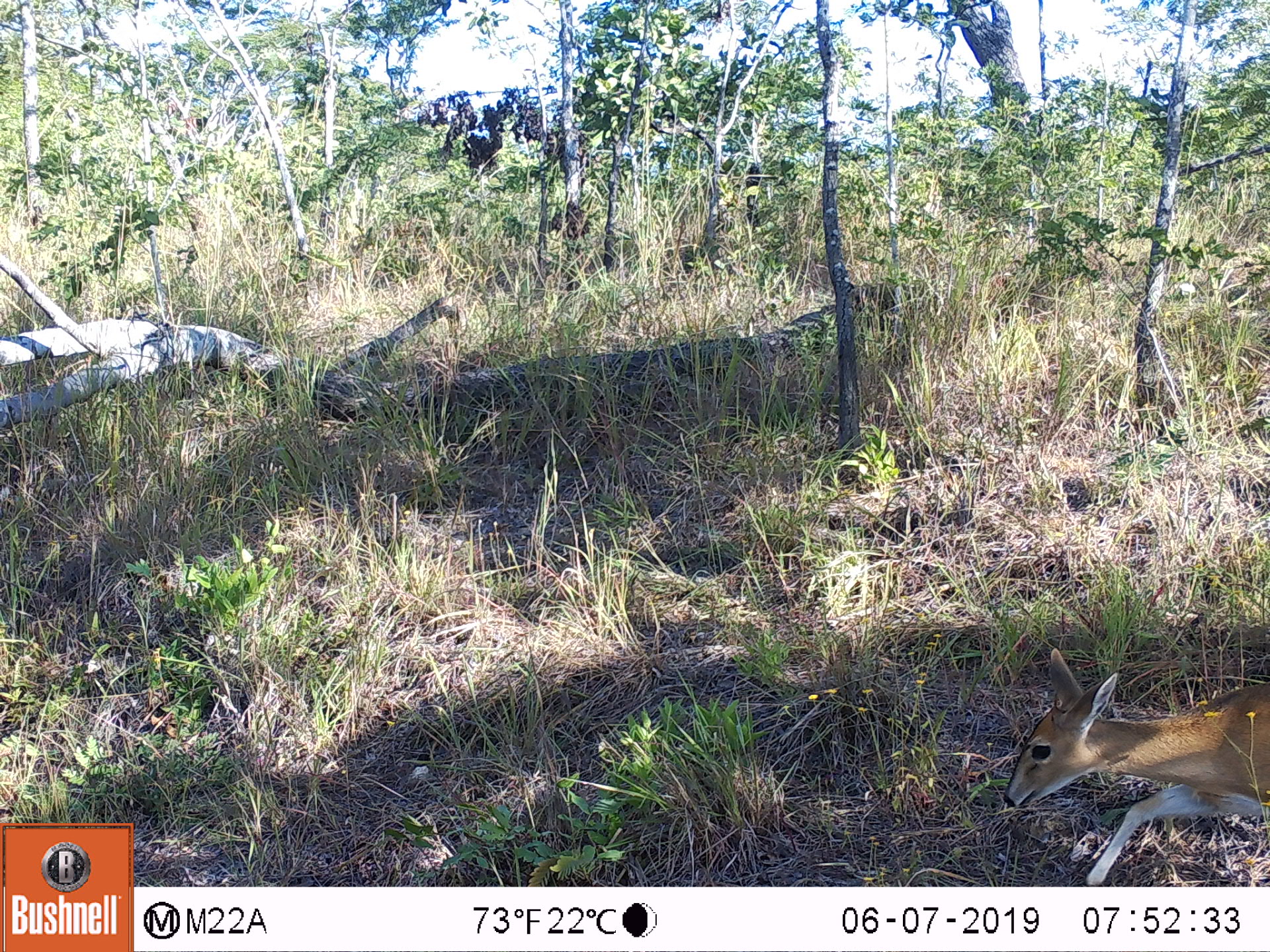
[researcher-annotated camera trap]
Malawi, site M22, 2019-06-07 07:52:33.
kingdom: Animalia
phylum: Chordata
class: Mammalia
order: Artiodactyla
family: Bovidae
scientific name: Antilopinae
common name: small antelope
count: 1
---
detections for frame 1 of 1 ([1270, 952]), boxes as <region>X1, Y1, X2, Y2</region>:
small antelope: <region>995, 630, 1266, 886</region>